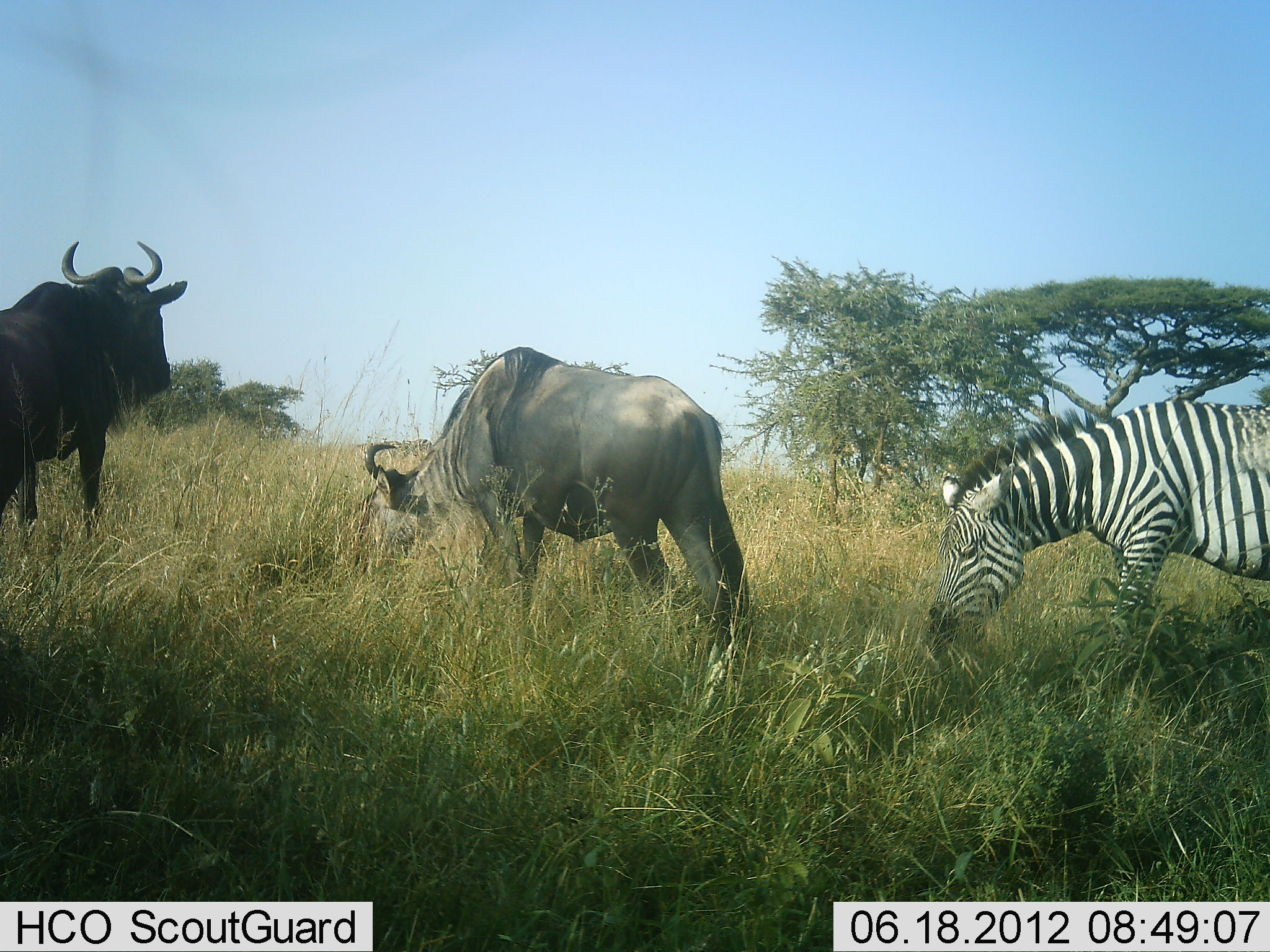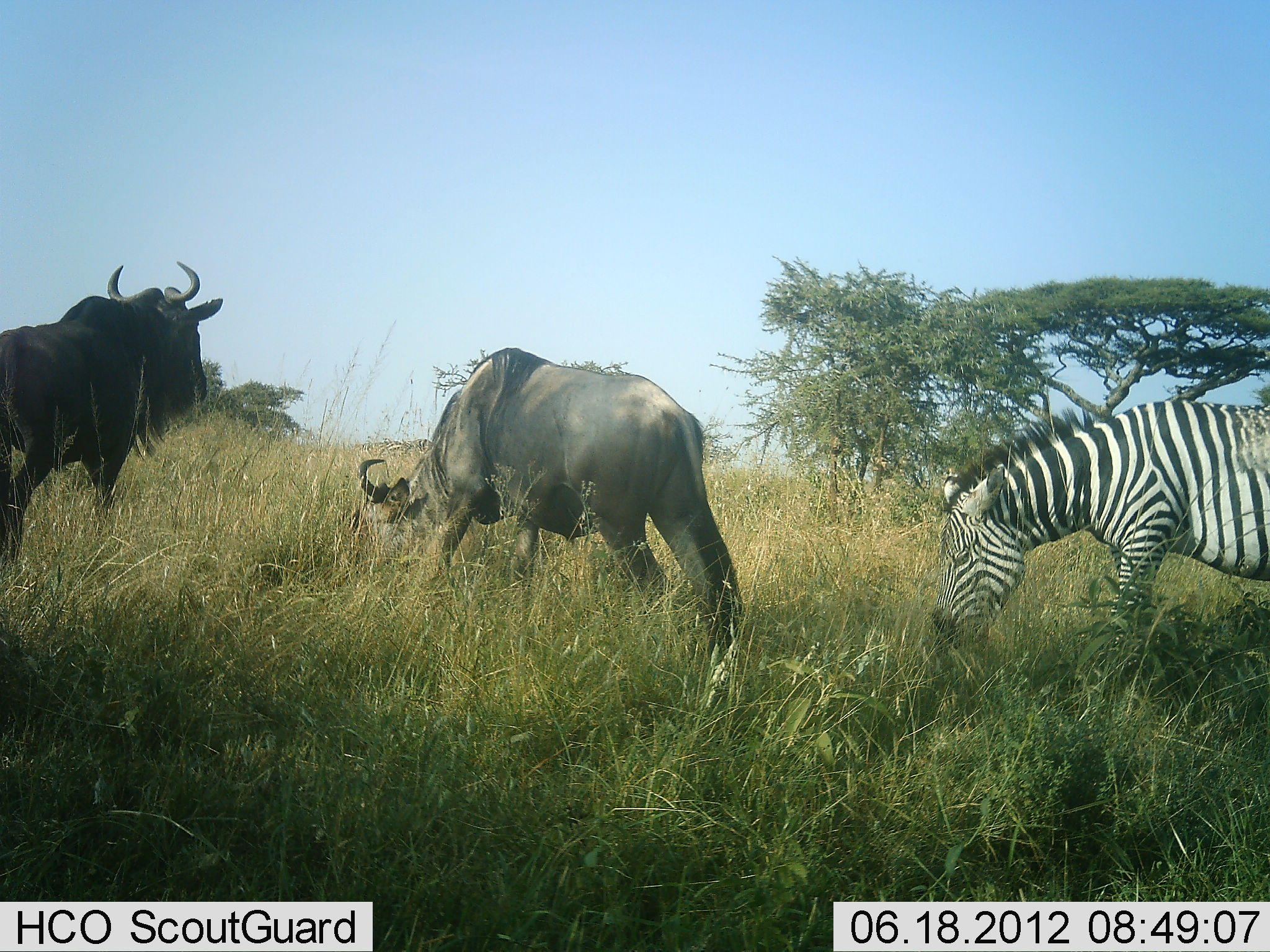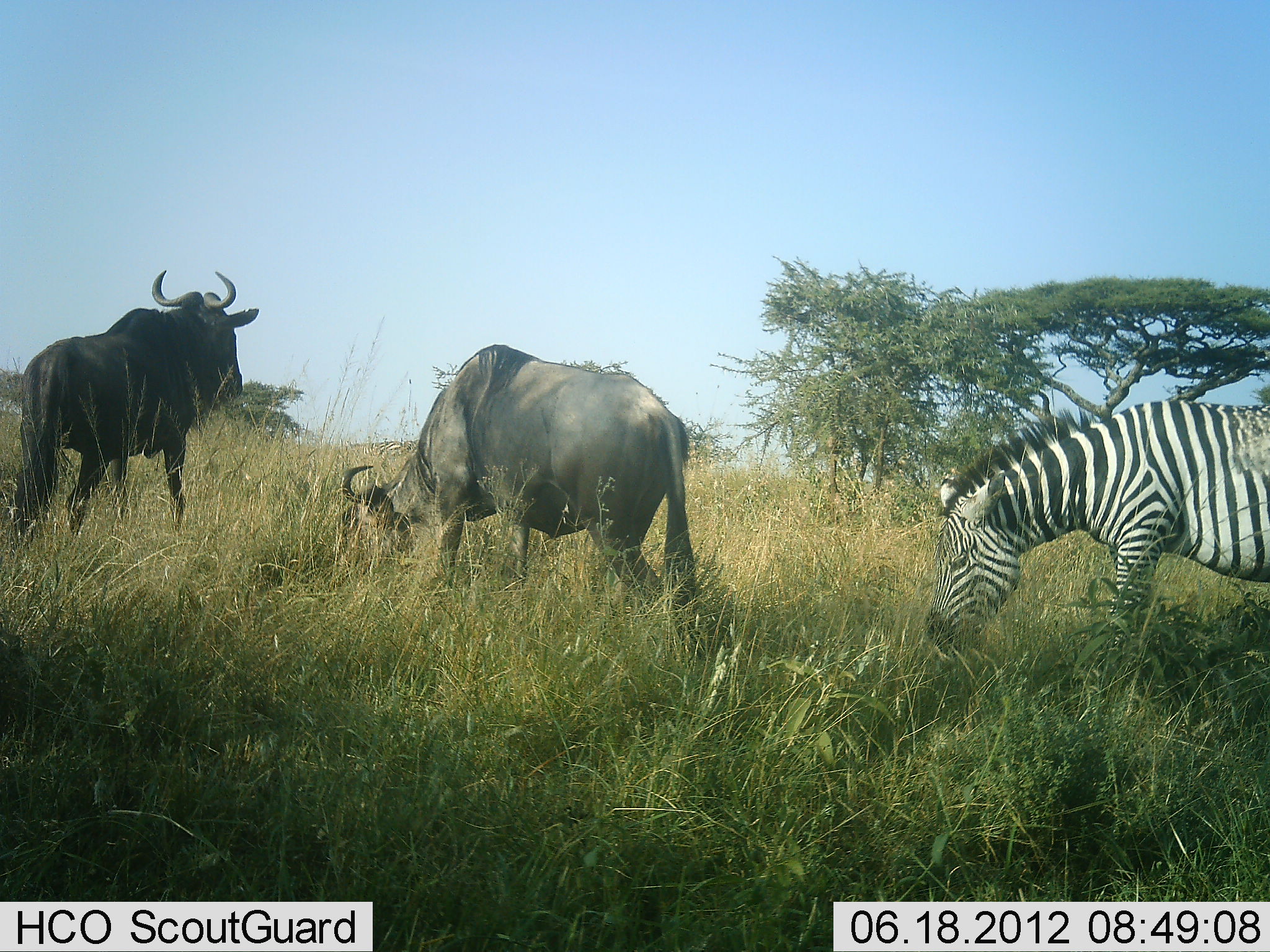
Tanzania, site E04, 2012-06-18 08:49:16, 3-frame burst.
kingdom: Animalia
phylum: Chordata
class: Mammalia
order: Artiodactyla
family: Bovidae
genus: Connochaetes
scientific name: Connochaetes taurinus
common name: blue wildebeest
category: wildebeest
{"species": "wildebeest (blue wildebeest) (Connochaetes taurinus)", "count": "2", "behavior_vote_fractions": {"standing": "50%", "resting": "0%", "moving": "40%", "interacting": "0%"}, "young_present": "0%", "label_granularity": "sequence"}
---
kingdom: Animalia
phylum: Chordata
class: Mammalia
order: Perissodactyla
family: Equidae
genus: Equus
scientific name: Equus quagga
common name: plains zebra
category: zebra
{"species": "zebra (plains zebra) (Equus quagga)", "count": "1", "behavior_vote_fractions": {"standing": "20%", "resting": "0%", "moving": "10%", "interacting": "0%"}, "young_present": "0%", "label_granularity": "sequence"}